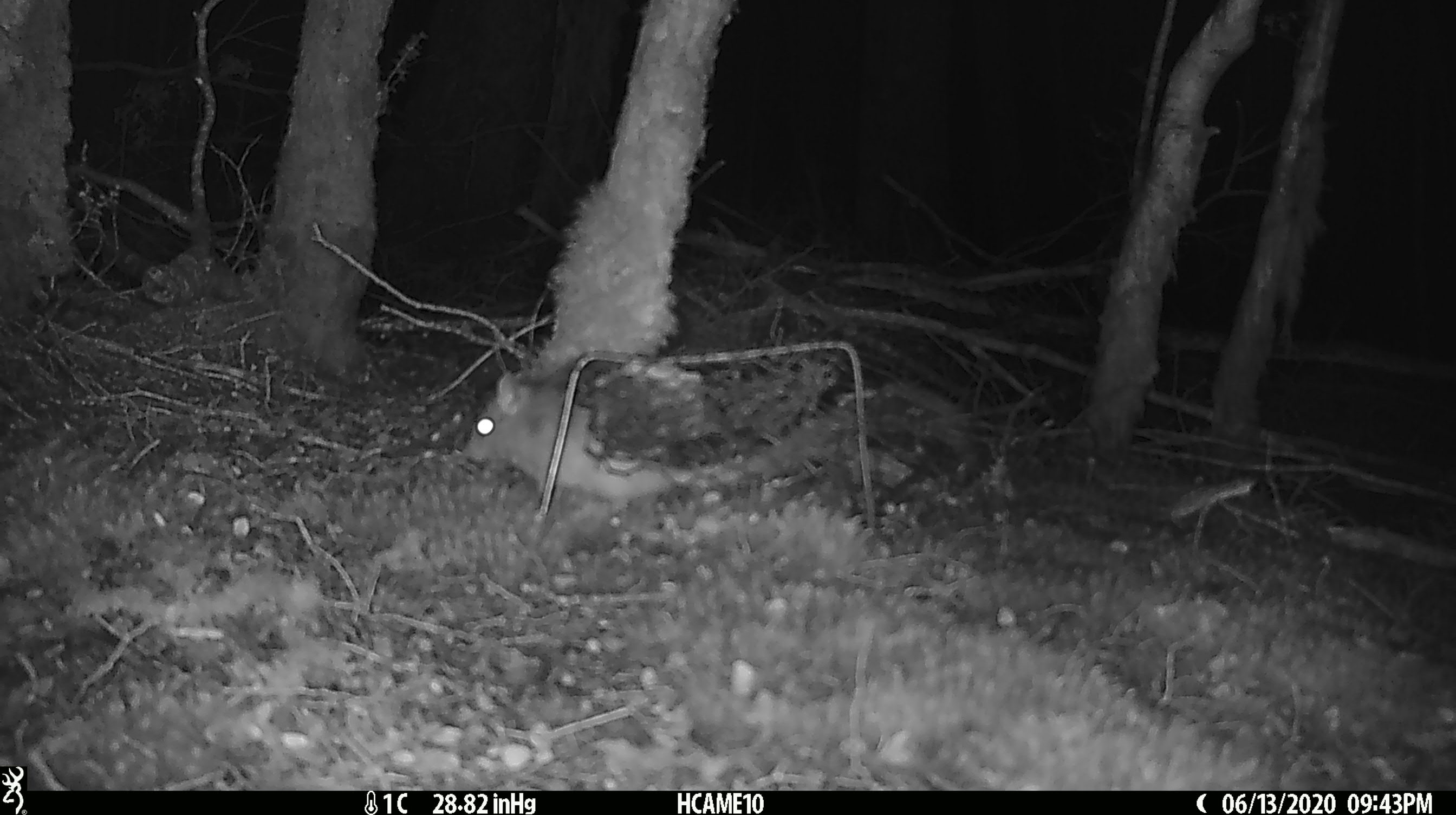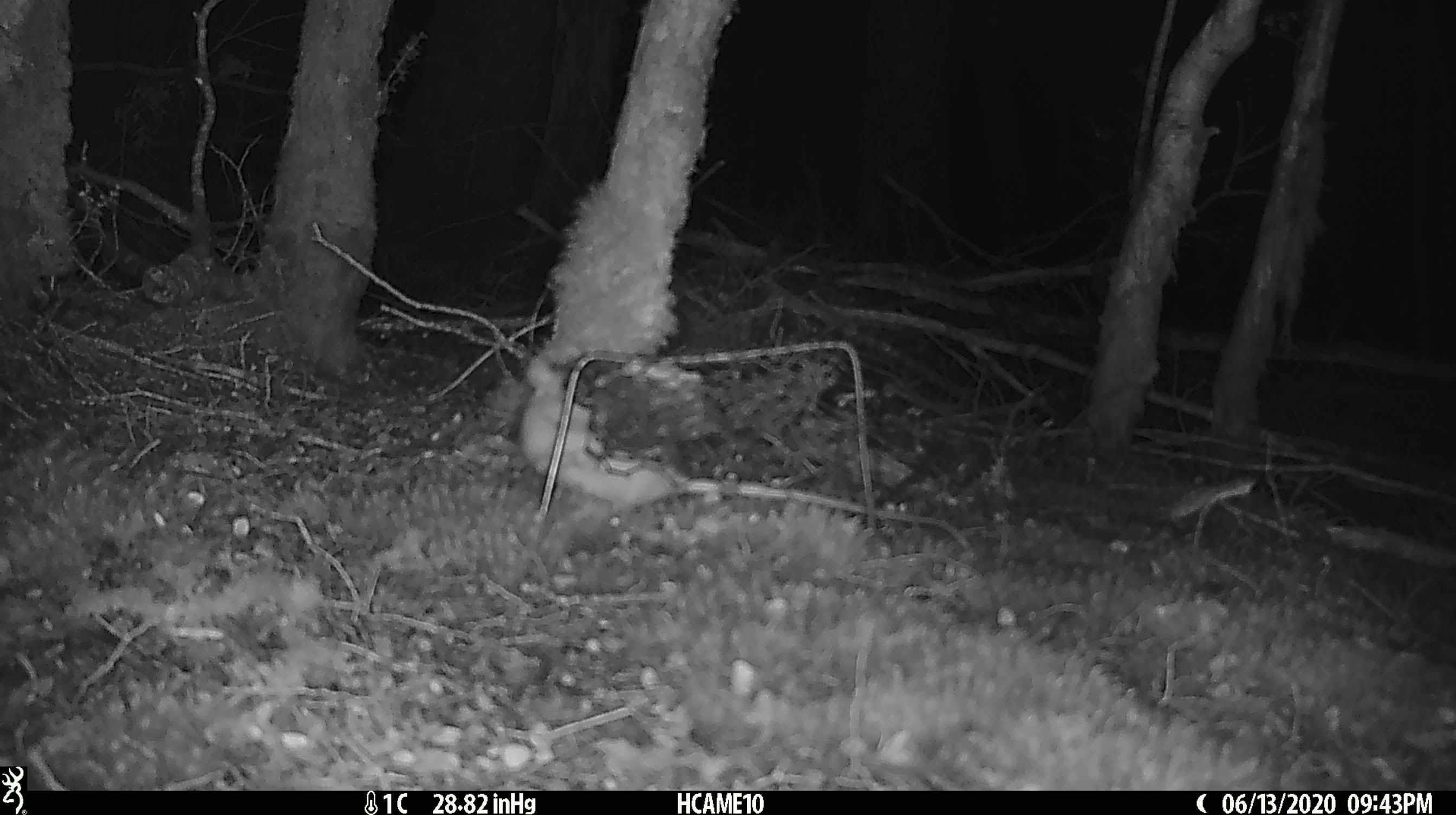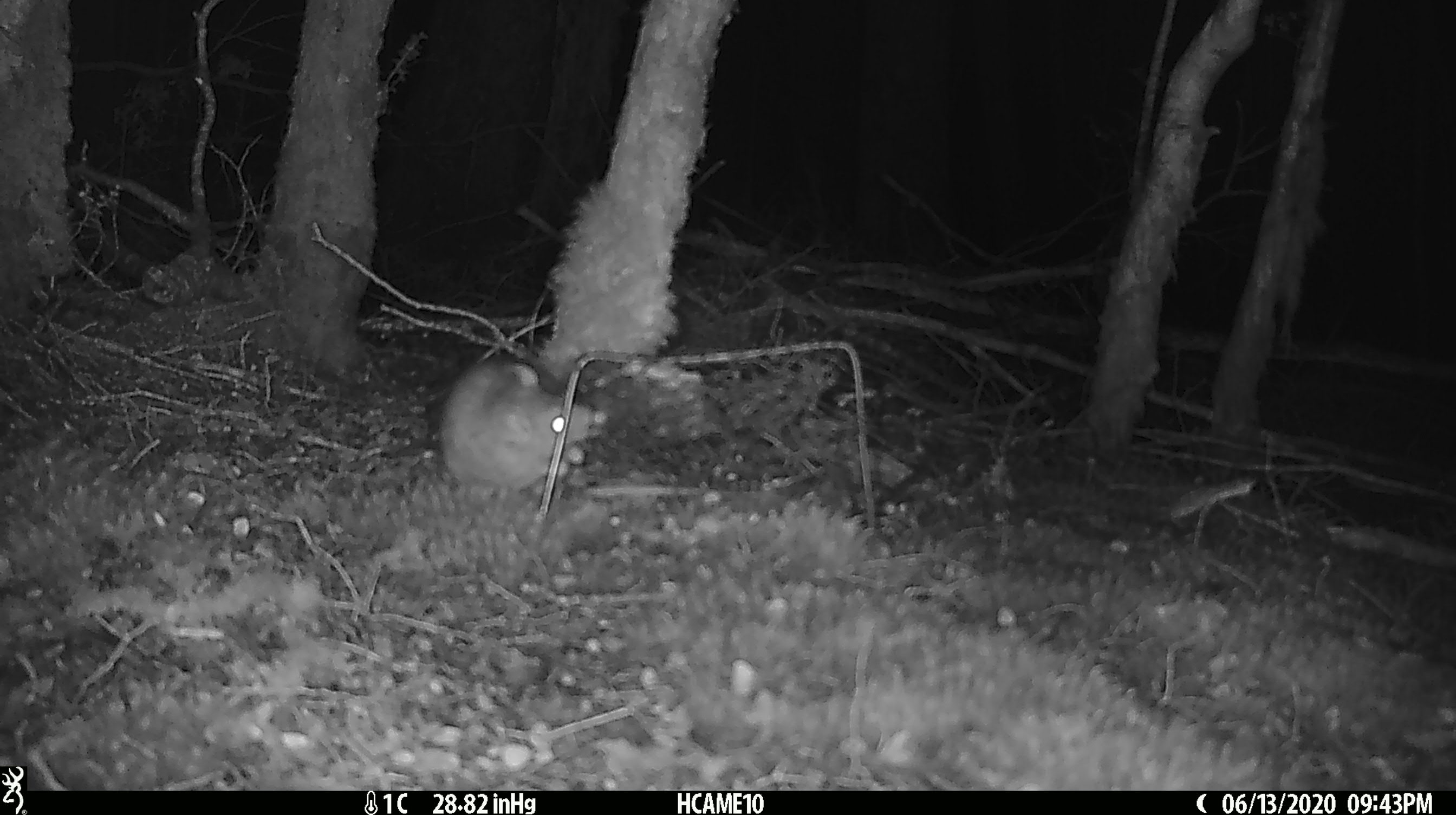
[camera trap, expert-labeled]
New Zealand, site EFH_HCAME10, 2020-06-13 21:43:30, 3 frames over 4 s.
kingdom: Animalia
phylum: Chordata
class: Mammalia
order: Rodentia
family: Muridae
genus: Rattus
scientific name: Rattus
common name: rat